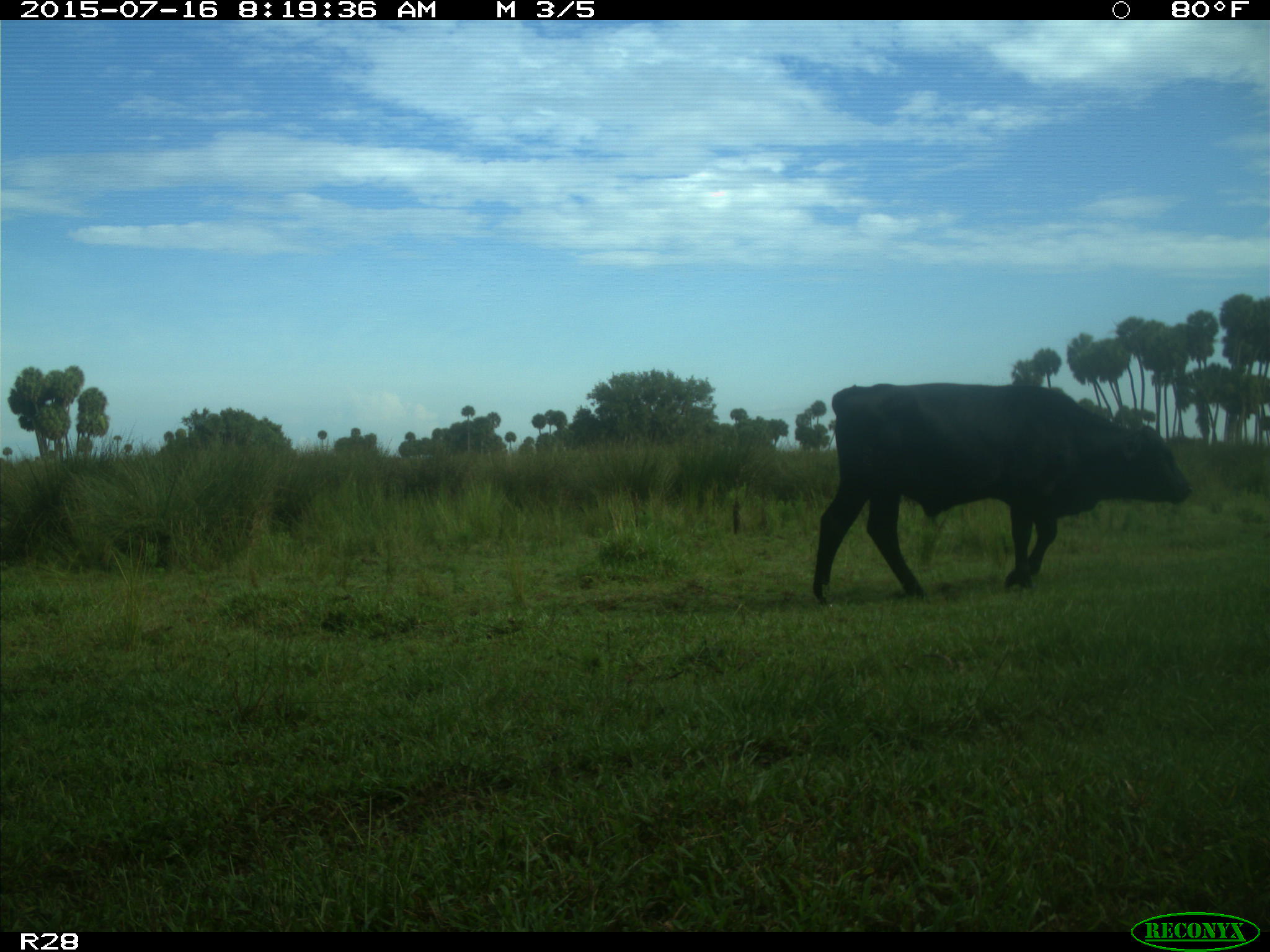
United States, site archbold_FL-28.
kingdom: Animalia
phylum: Chordata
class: Mammalia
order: Artiodactyla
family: Bovidae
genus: Bos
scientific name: Bos taurus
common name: domestic cow